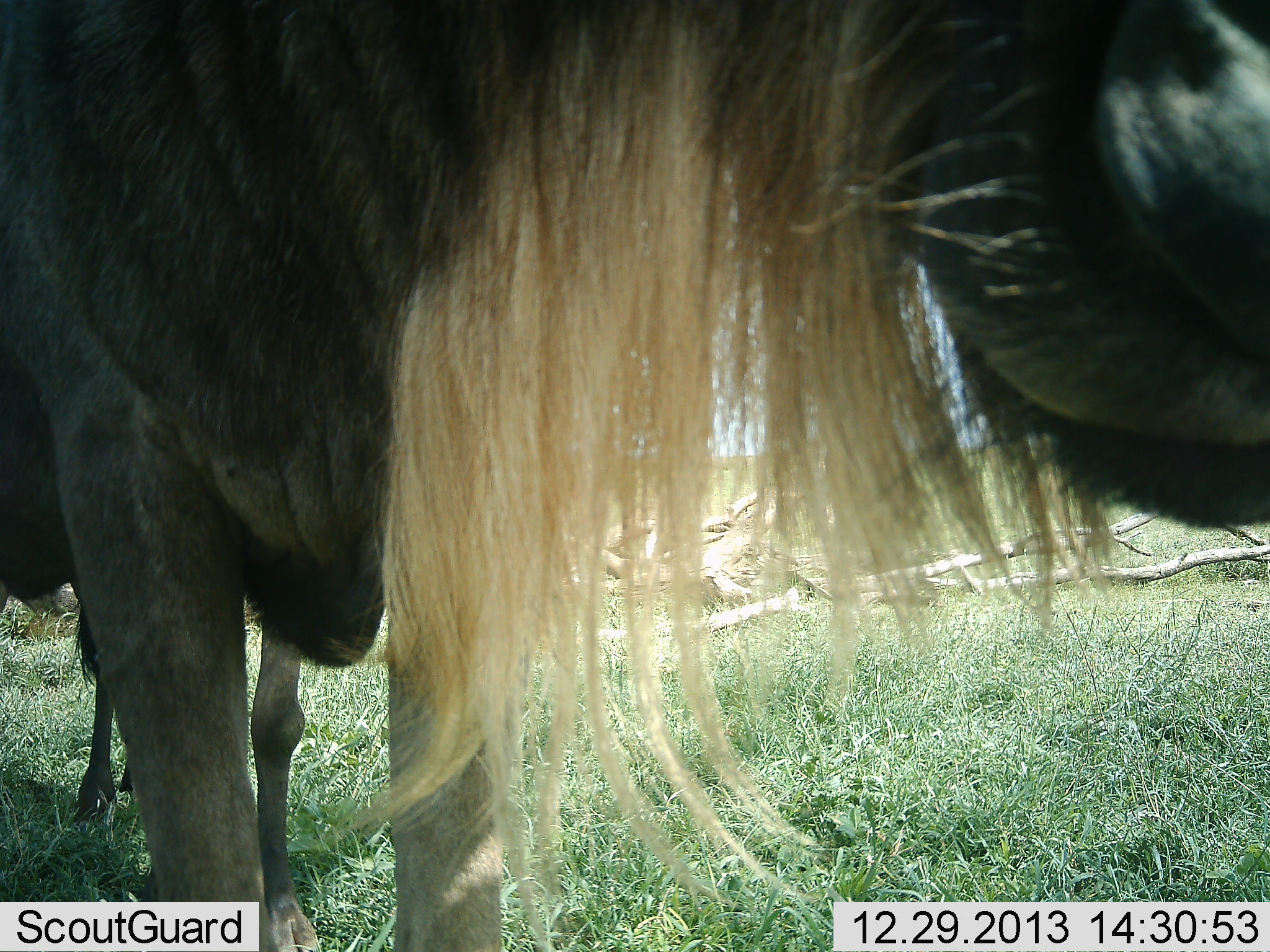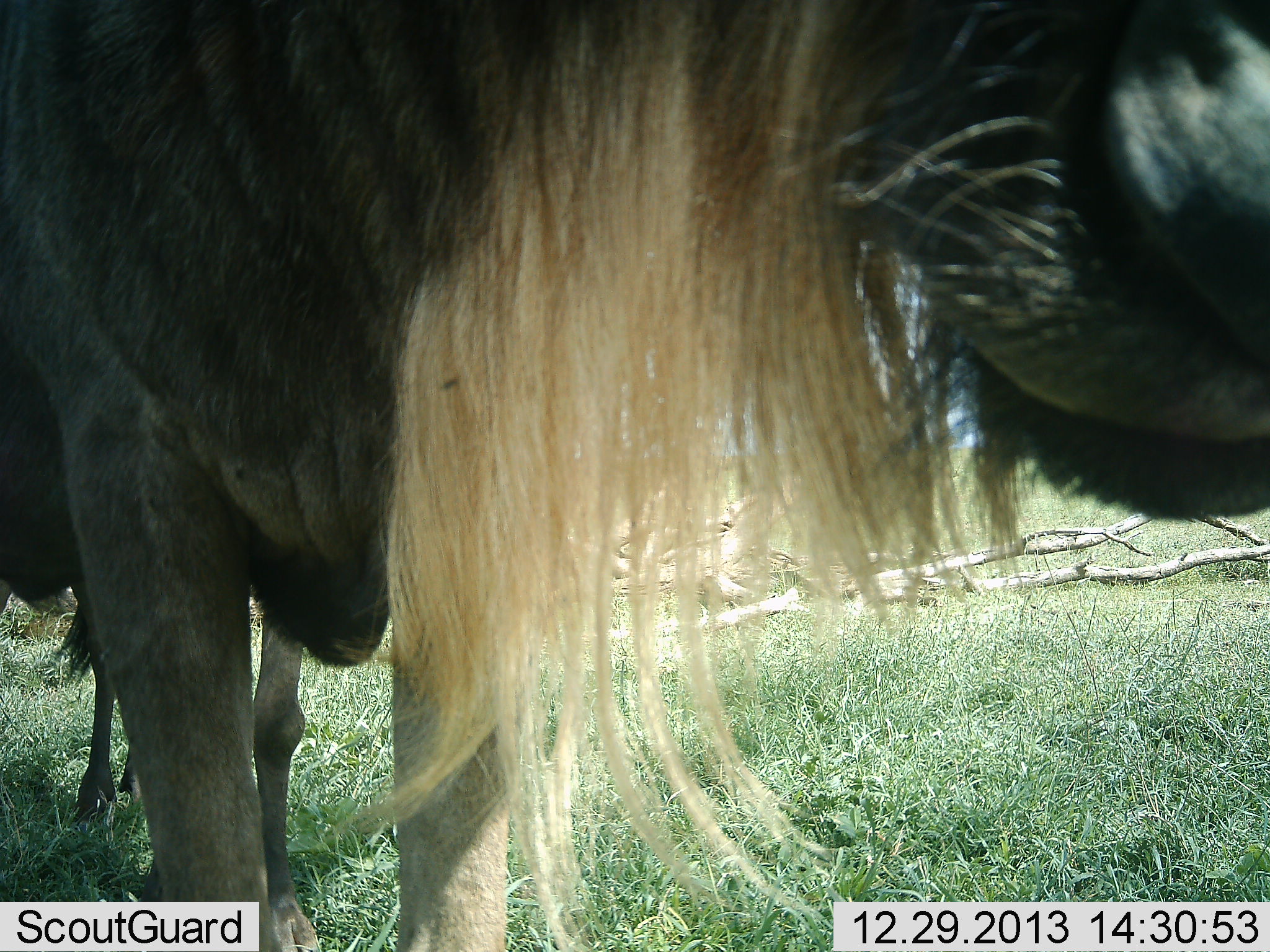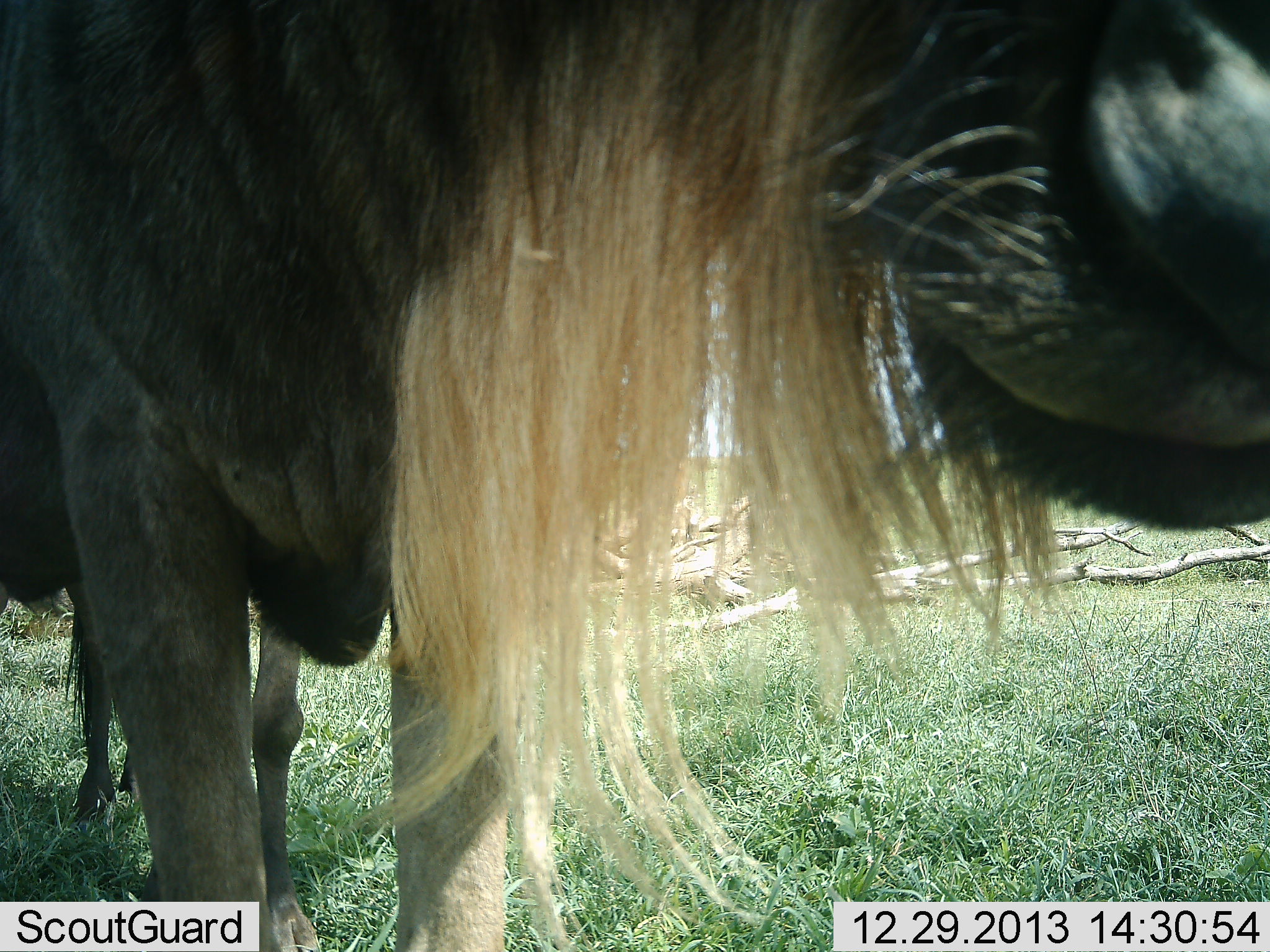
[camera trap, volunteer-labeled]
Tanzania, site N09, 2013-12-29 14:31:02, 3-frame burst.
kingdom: Animalia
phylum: Chordata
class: Mammalia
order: Artiodactyla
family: Bovidae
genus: Connochaetes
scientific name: Connochaetes taurinus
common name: blue wildebeest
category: wildebeest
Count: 1.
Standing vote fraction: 90%.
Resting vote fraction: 0%.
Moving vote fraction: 0%.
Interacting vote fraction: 10%.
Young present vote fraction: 10%.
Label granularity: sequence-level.